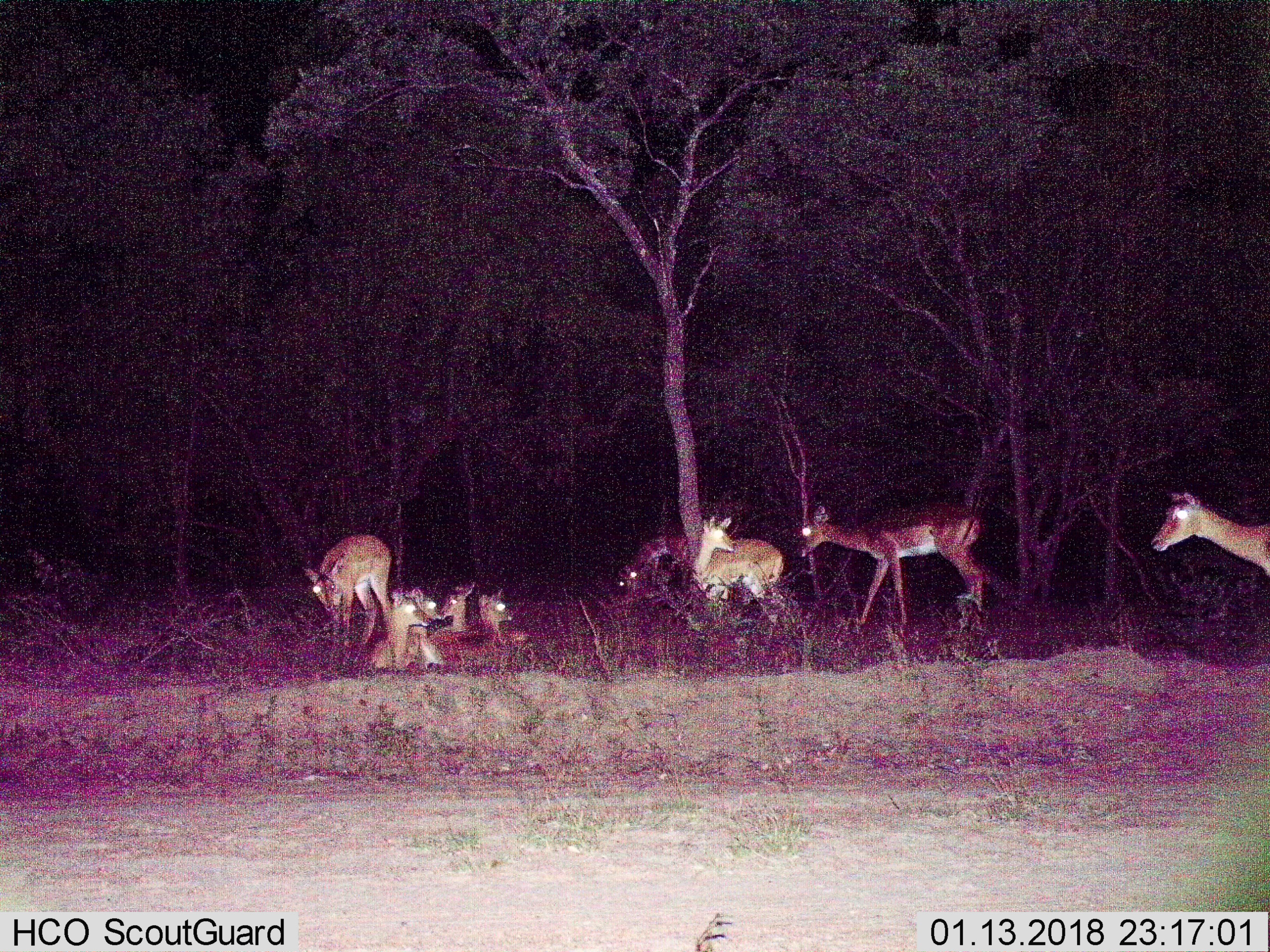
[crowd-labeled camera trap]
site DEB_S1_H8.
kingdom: Animalia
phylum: Chordata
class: Mammalia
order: Artiodactyla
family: Bovidae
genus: Aepyceros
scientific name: Aepyceros melampus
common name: impala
Impala (Aepyceros melampus), count 10. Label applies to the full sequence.